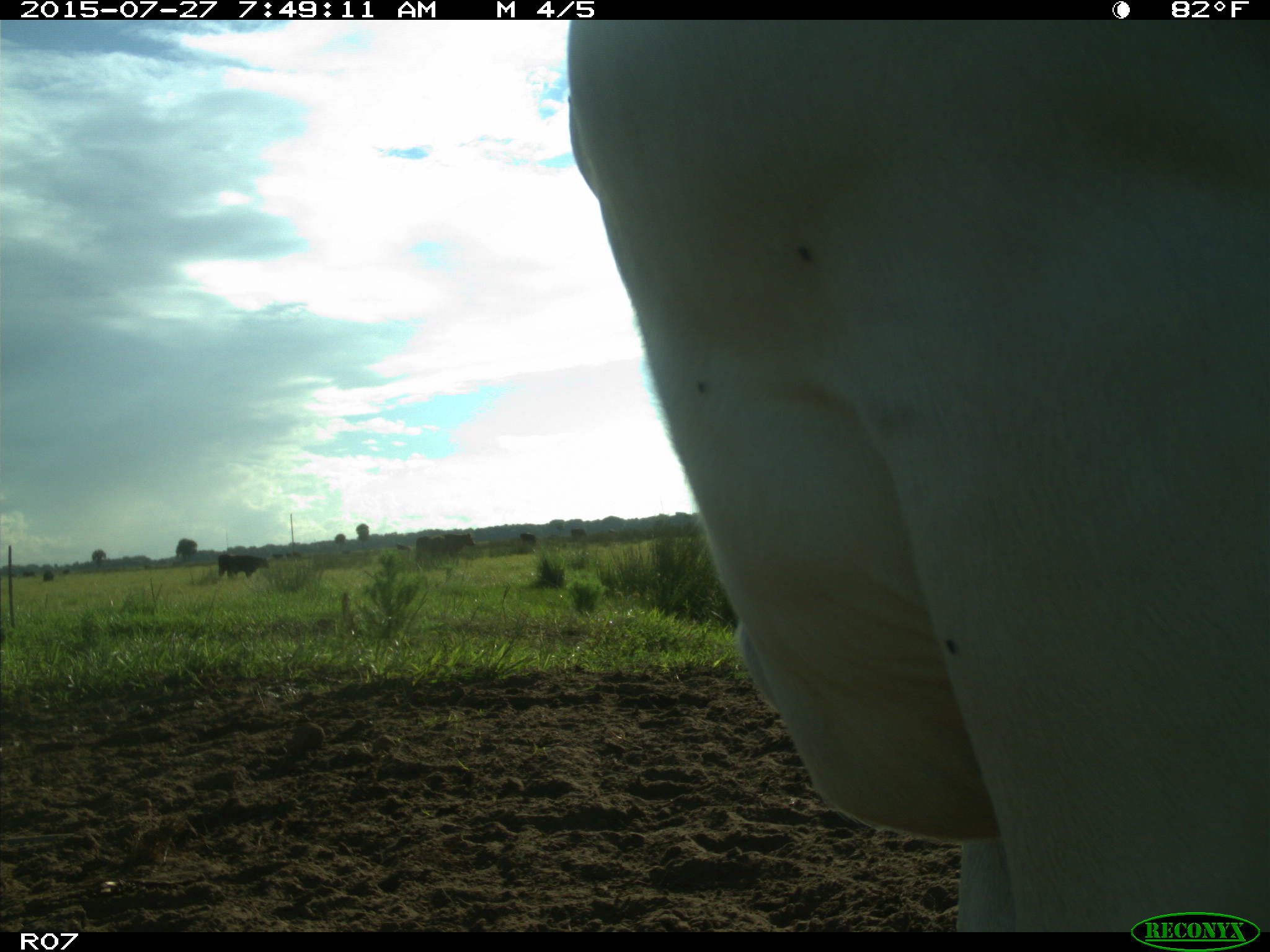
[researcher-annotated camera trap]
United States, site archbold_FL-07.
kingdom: Animalia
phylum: Chordata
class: Mammalia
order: Artiodactyla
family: Bovidae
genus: Bos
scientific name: Bos taurus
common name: domestic cow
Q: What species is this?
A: Bos taurus (domestic cow).